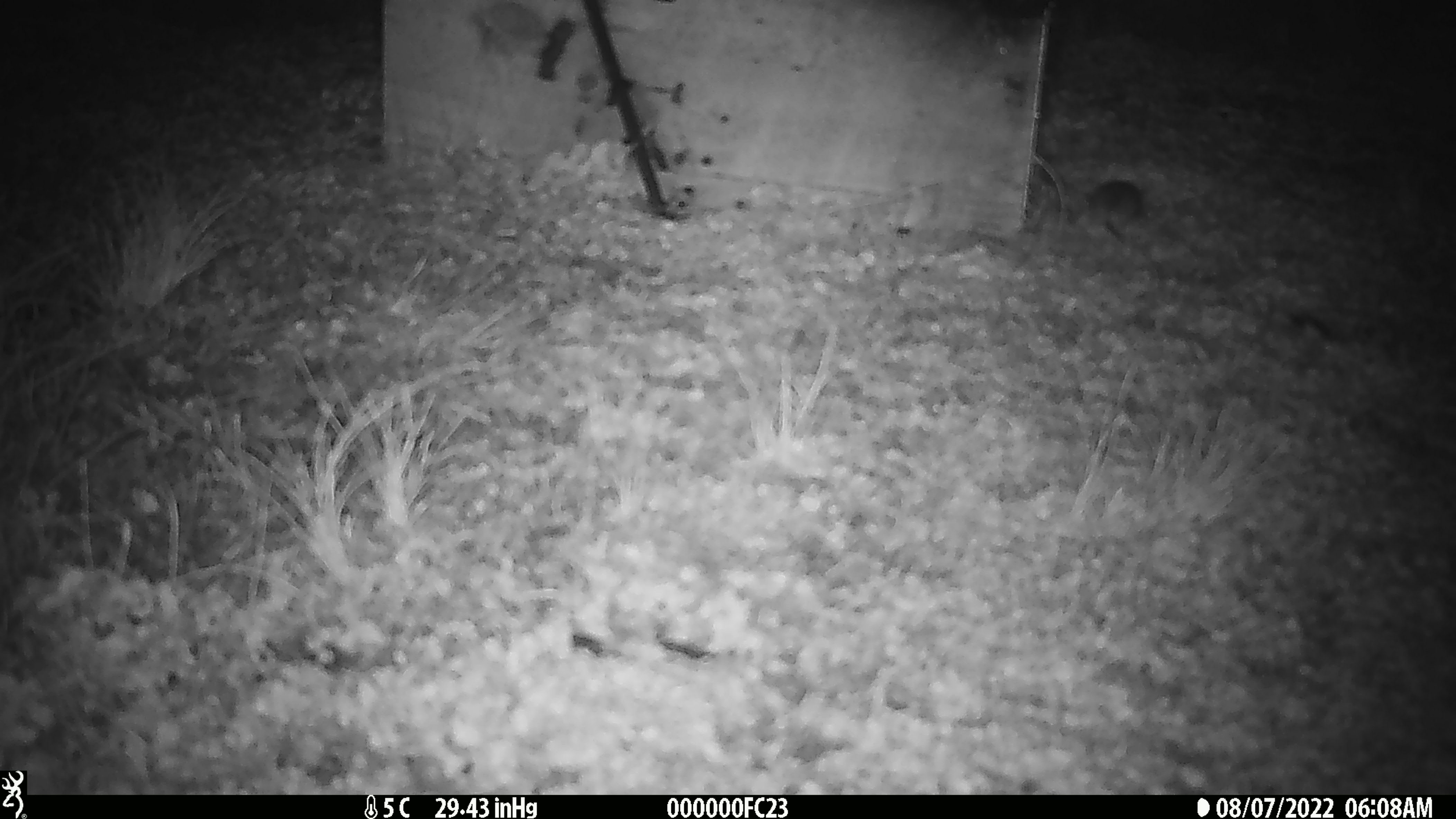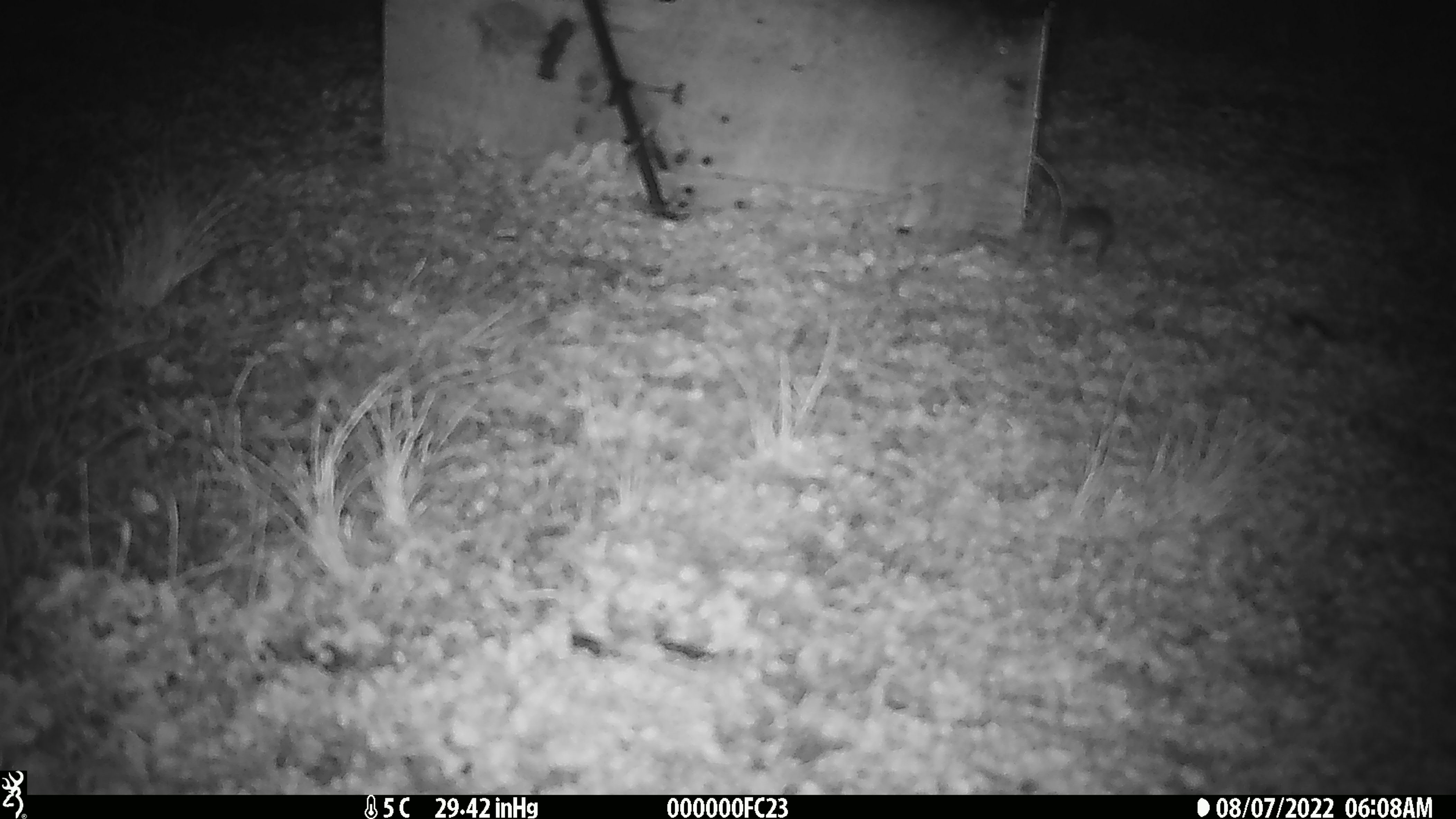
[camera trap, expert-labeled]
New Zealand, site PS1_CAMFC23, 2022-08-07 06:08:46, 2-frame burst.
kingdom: Animalia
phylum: Chordata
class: Mammalia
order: Rodentia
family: Muridae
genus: Mus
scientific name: Mus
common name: mouse